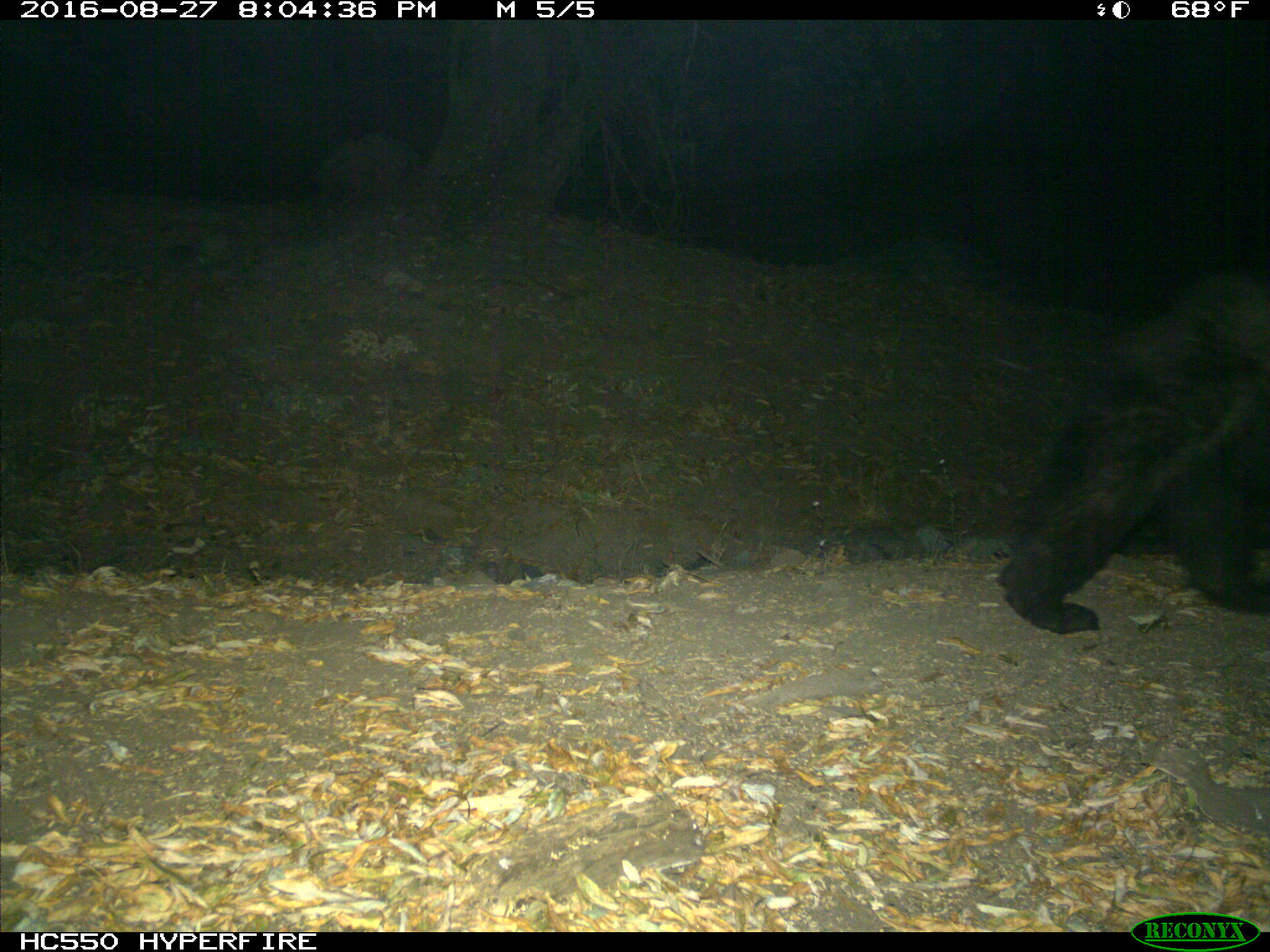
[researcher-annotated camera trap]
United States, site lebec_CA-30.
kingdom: Animalia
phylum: Chordata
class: Mammalia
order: Carnivora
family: Ursidae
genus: Ursus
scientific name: Ursus americanus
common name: american black bear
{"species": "Ursus americanus (american black bear)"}